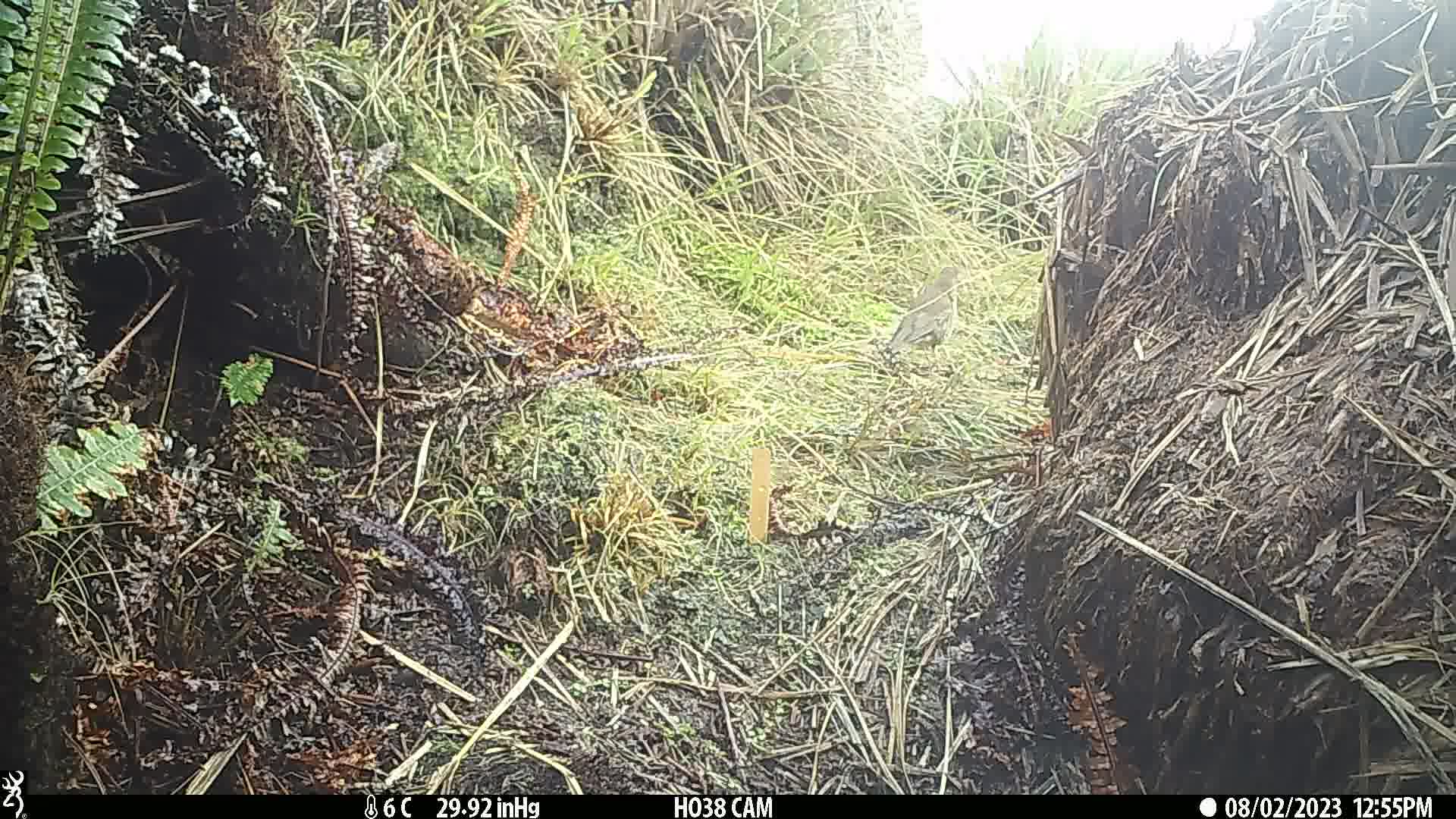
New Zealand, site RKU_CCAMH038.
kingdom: Animalia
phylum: Chordata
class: Aves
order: Passeriformes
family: Turdidae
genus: Turdus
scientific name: Turdus philomelos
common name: song thrush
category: thrush